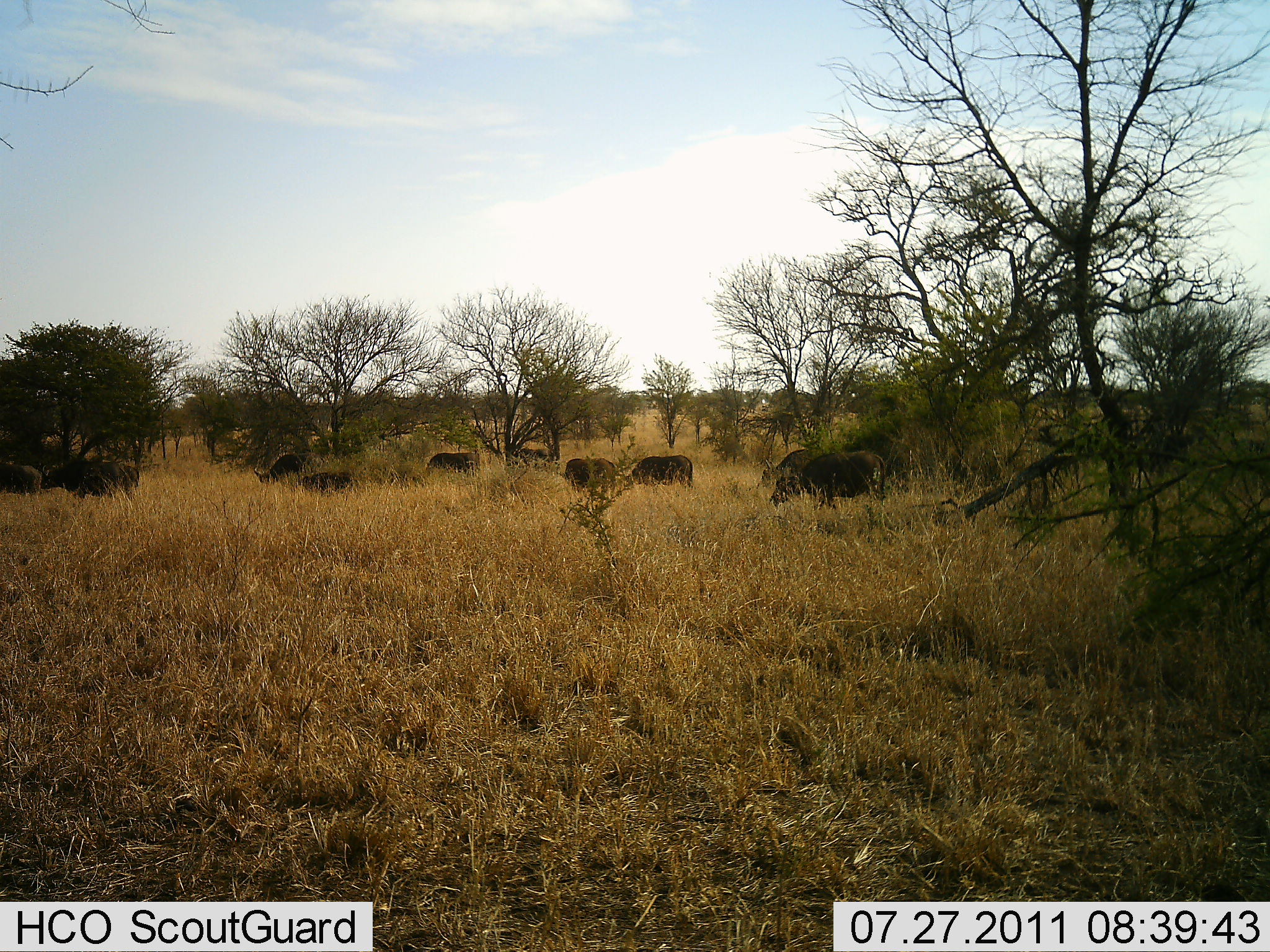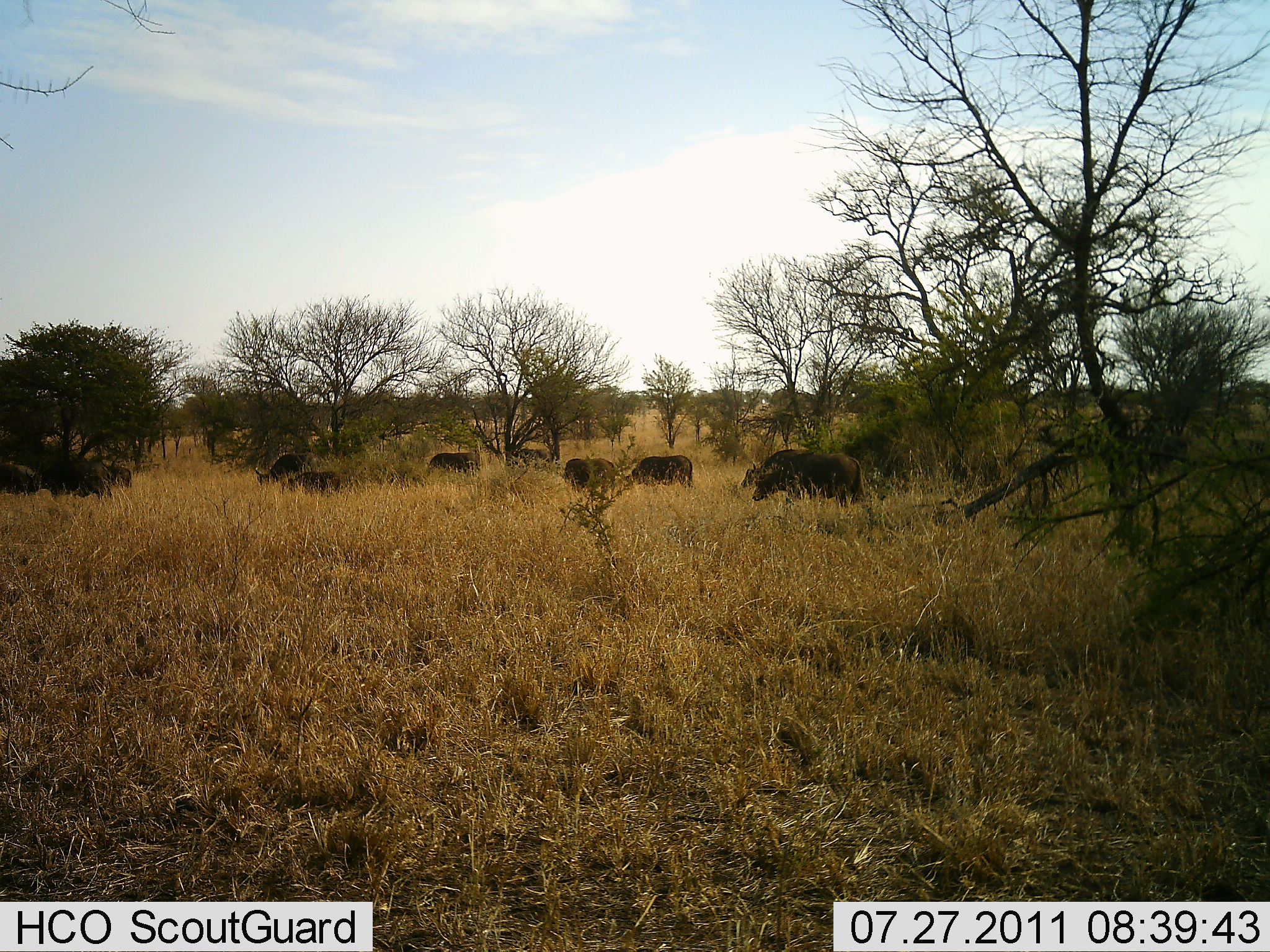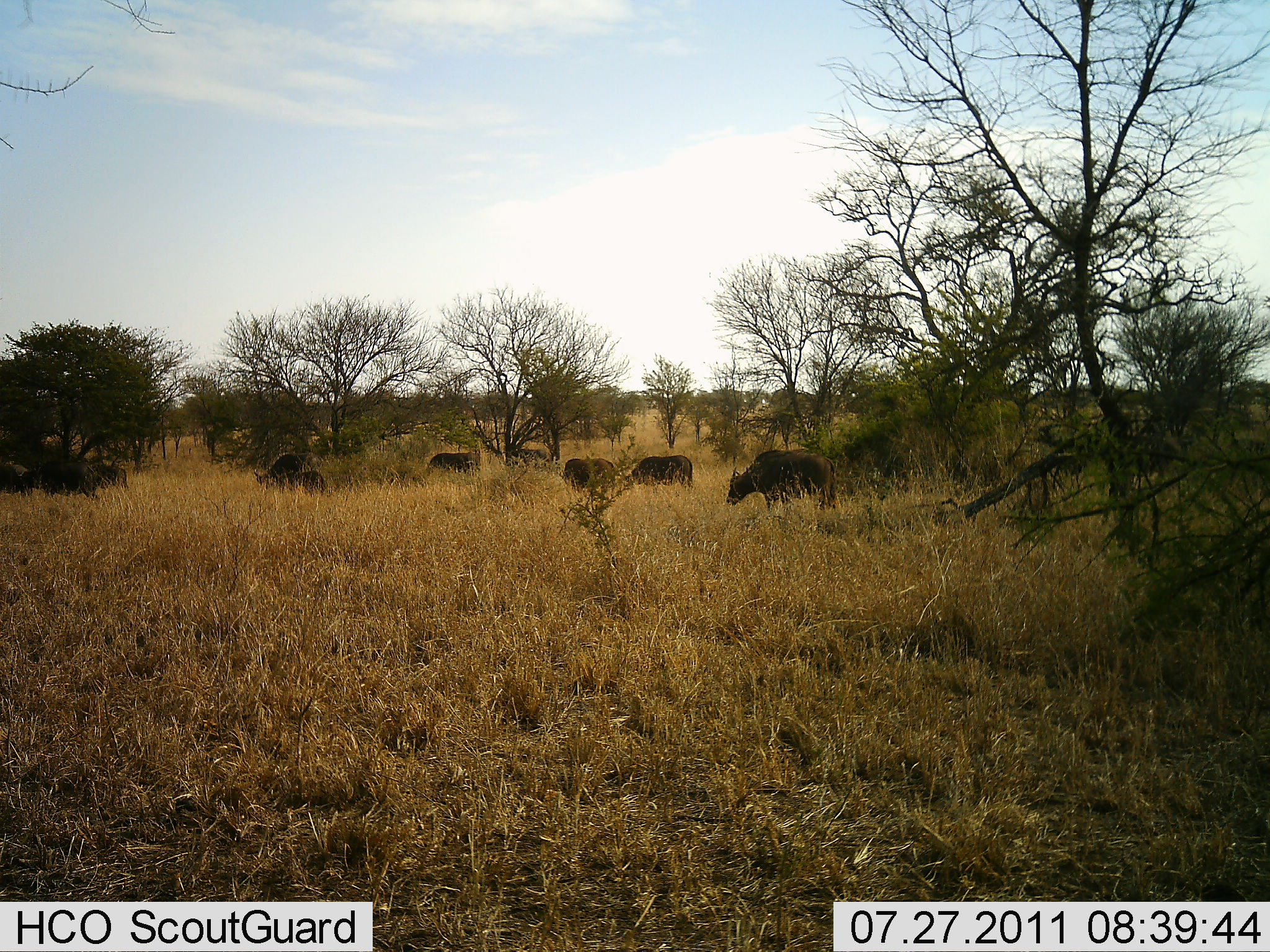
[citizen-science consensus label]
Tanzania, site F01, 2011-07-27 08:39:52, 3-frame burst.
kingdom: Animalia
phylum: Chordata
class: Mammalia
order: Artiodactyla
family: Bovidae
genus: Syncerus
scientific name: Syncerus caffer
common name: cape buffalo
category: buffalo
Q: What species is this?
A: Buffalo (cape buffalo) (Syncerus caffer).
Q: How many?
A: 11-50.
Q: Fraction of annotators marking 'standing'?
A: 50%.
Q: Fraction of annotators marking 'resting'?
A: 0%.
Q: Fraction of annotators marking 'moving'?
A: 90%.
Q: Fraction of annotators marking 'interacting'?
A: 0%.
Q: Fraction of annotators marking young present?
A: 0%.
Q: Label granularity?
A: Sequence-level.